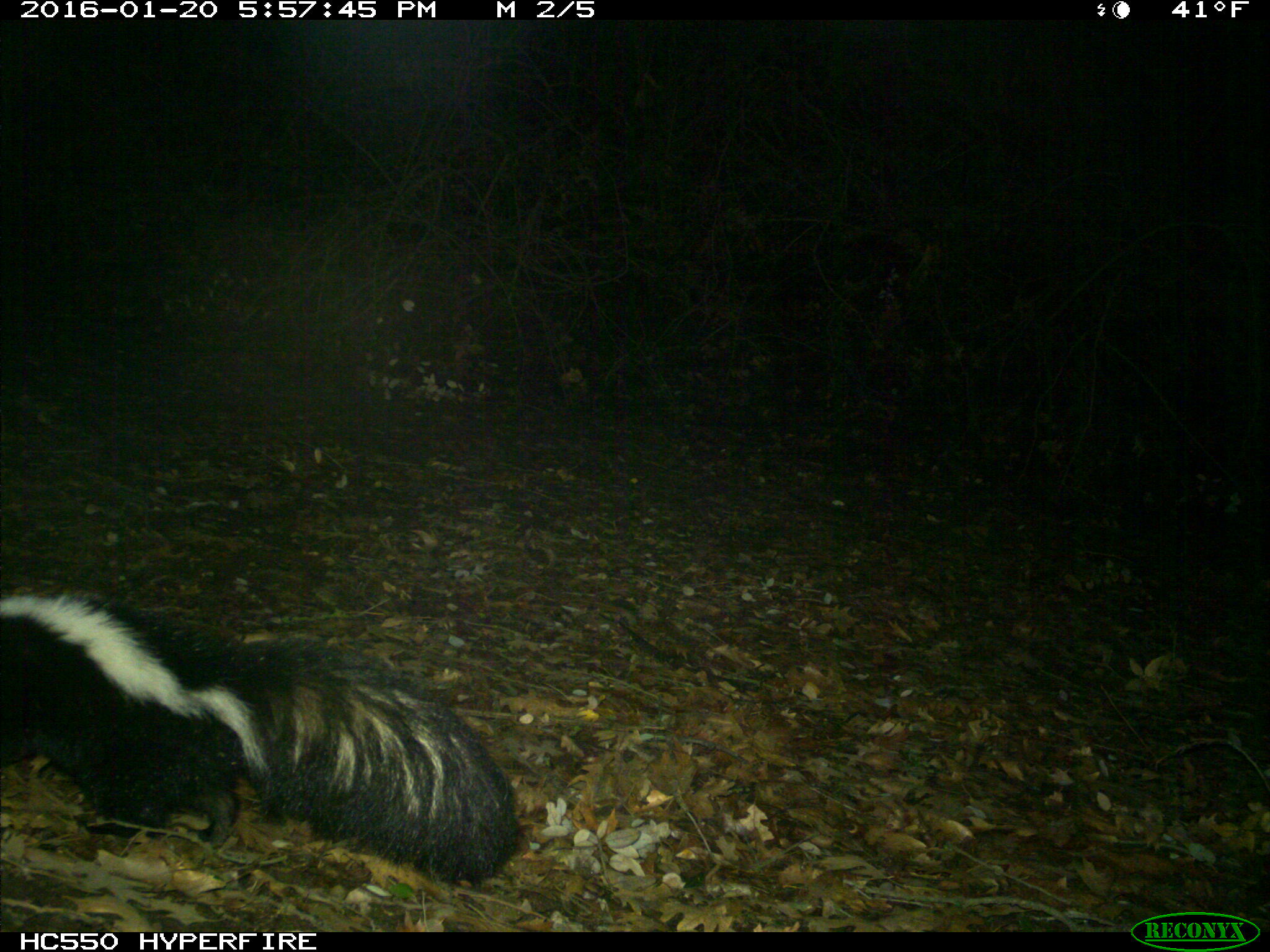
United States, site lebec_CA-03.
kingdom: Animalia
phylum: Chordata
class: Mammalia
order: Carnivora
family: Mephitidae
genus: Mephitis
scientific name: Mephitis mephitis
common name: striped skunk